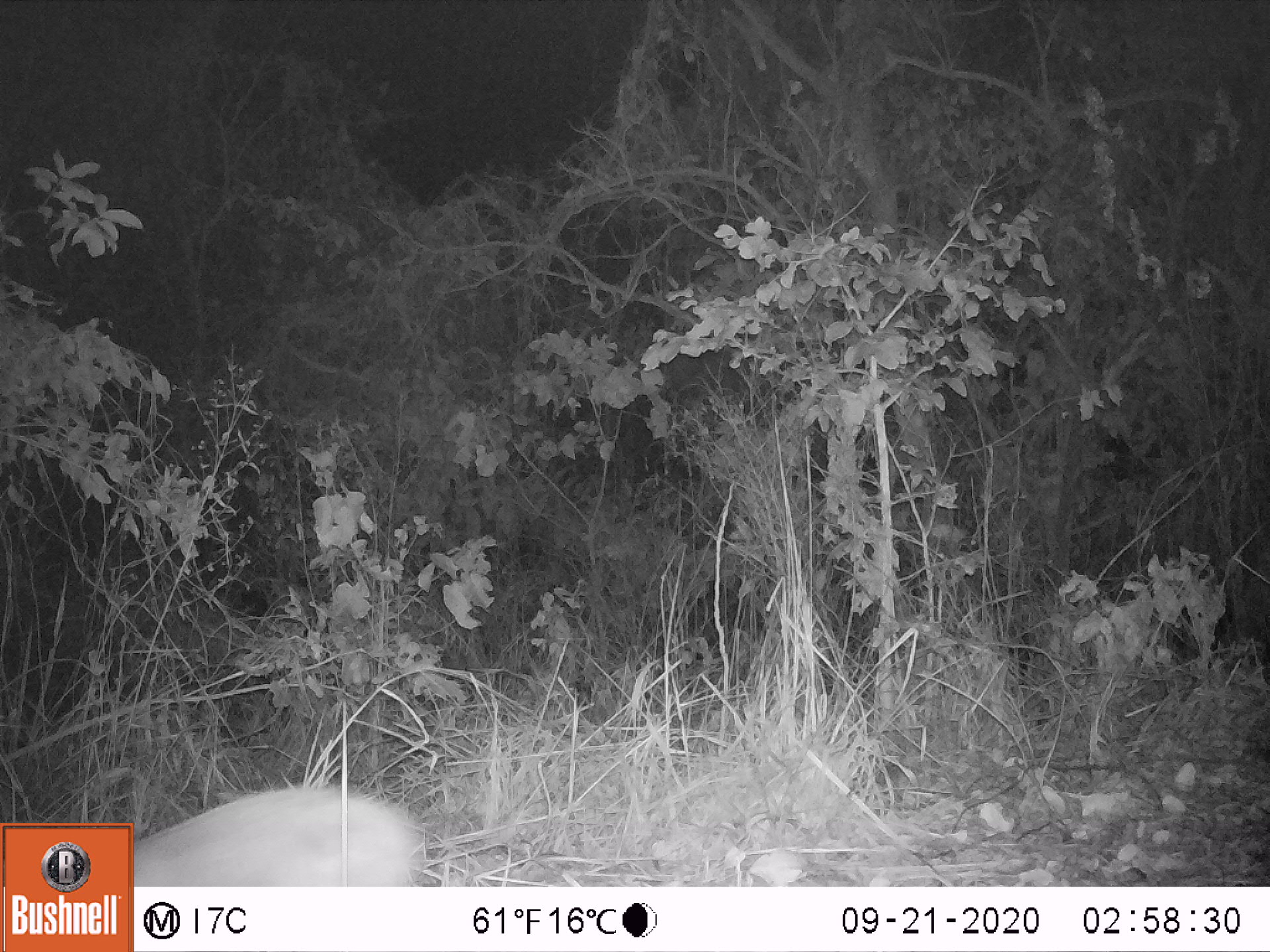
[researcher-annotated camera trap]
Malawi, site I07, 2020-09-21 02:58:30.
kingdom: Animalia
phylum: Chordata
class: Mammalia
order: Artiodactyla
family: Bovidae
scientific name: Antilopinae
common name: small antelope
Small antelope (Antilopinae), count 1.